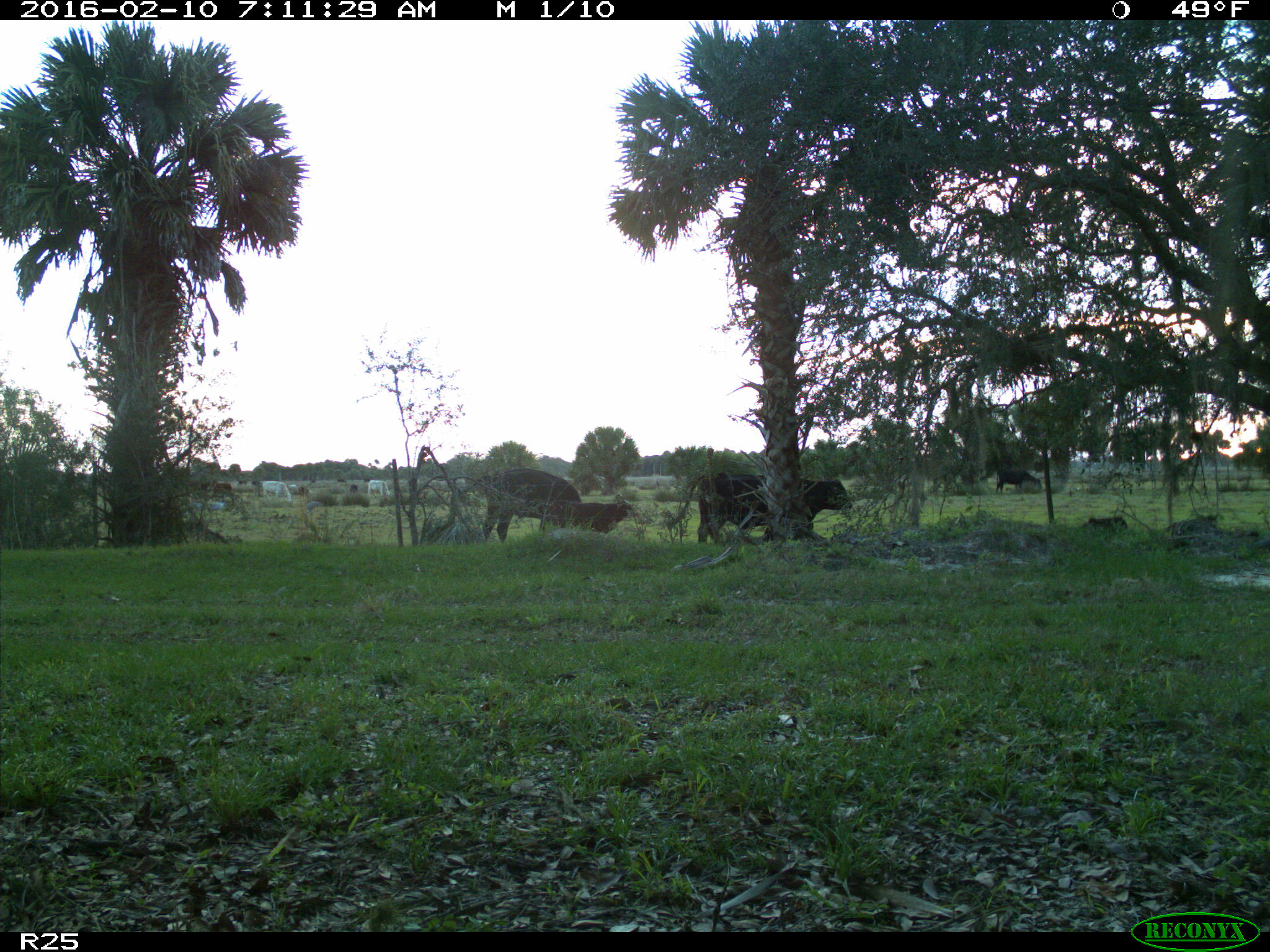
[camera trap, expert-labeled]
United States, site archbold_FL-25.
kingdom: Animalia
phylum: Chordata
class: Mammalia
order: Artiodactyla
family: Bovidae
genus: Bos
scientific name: Bos taurus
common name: domestic cow